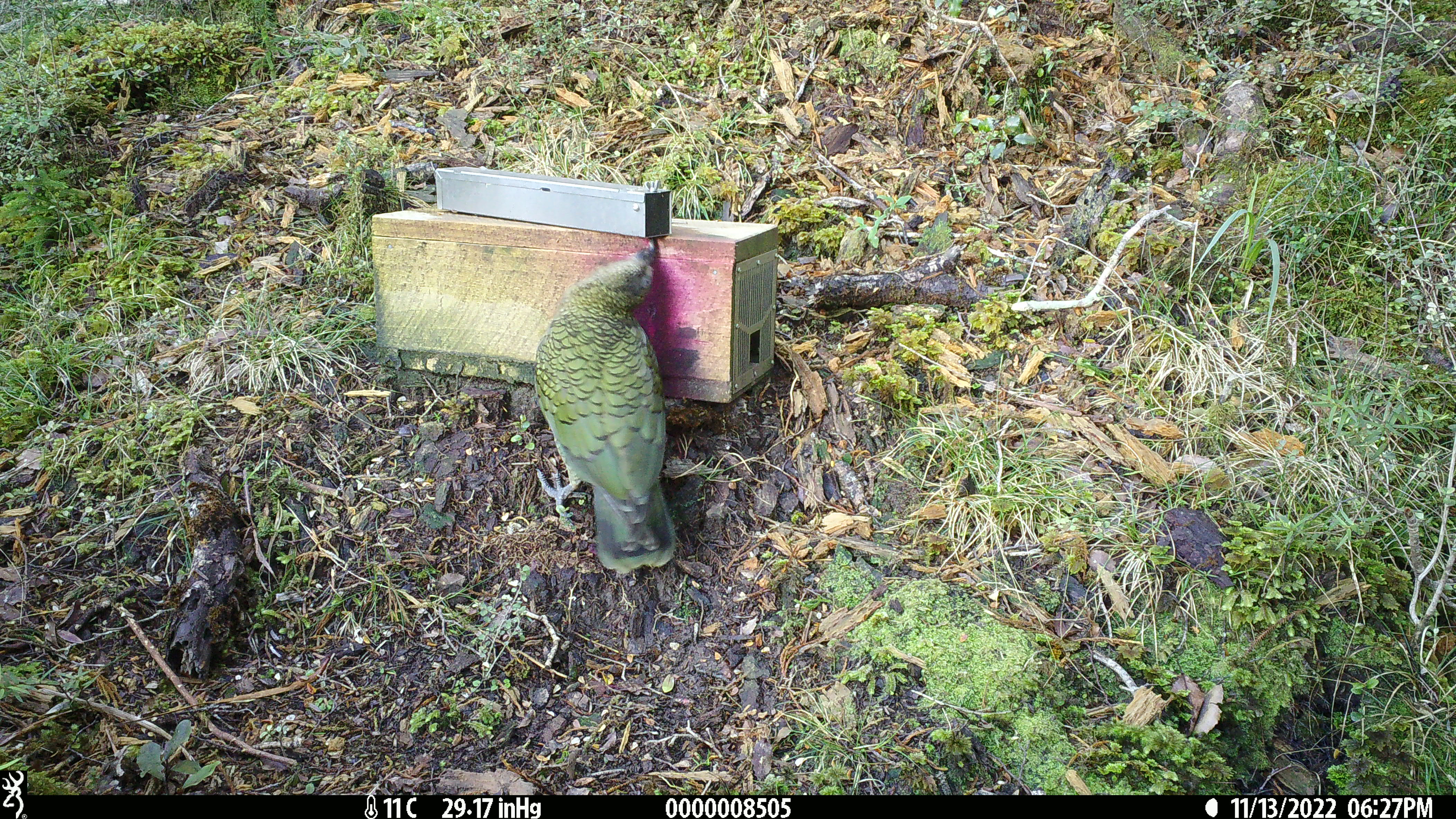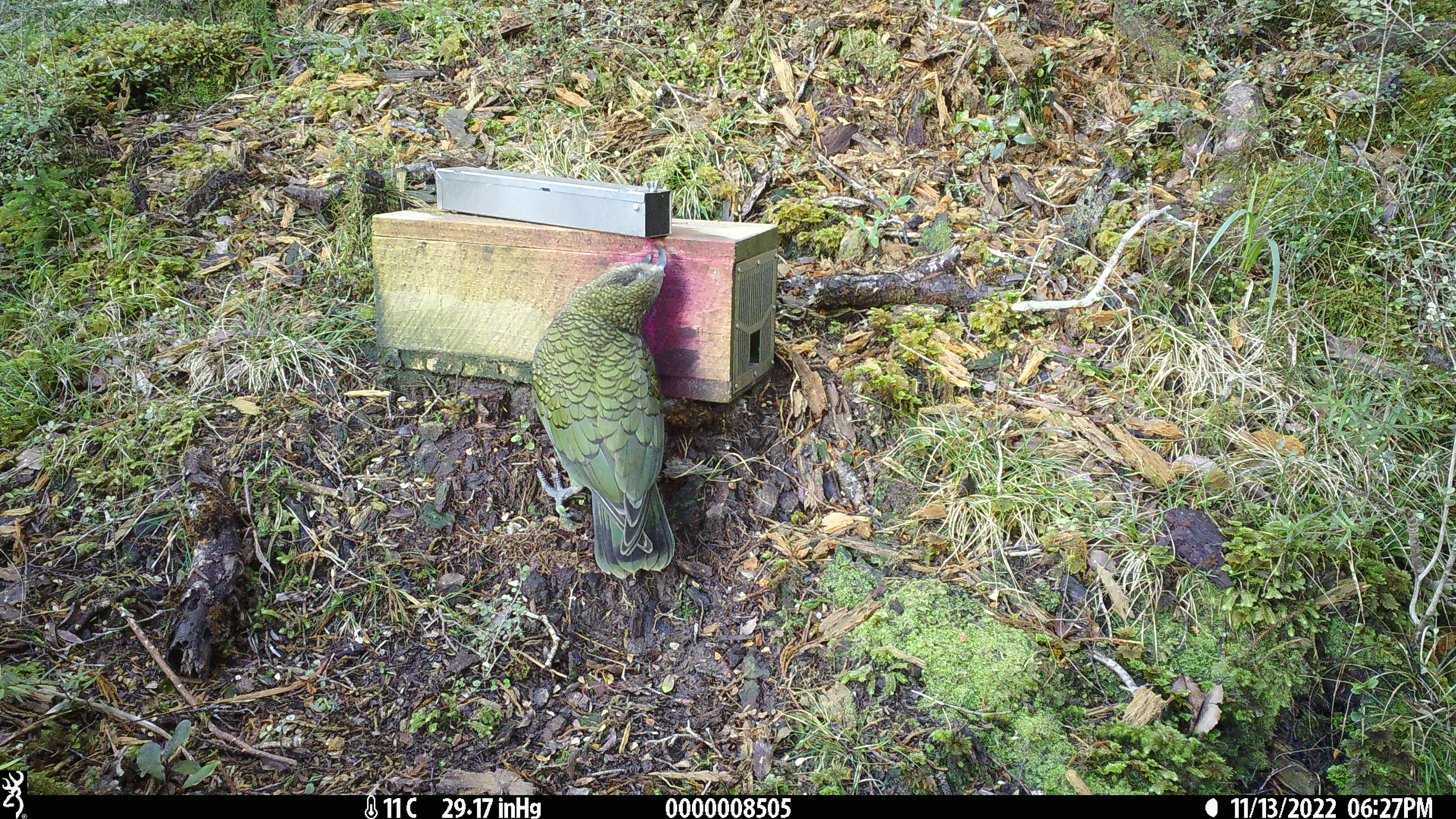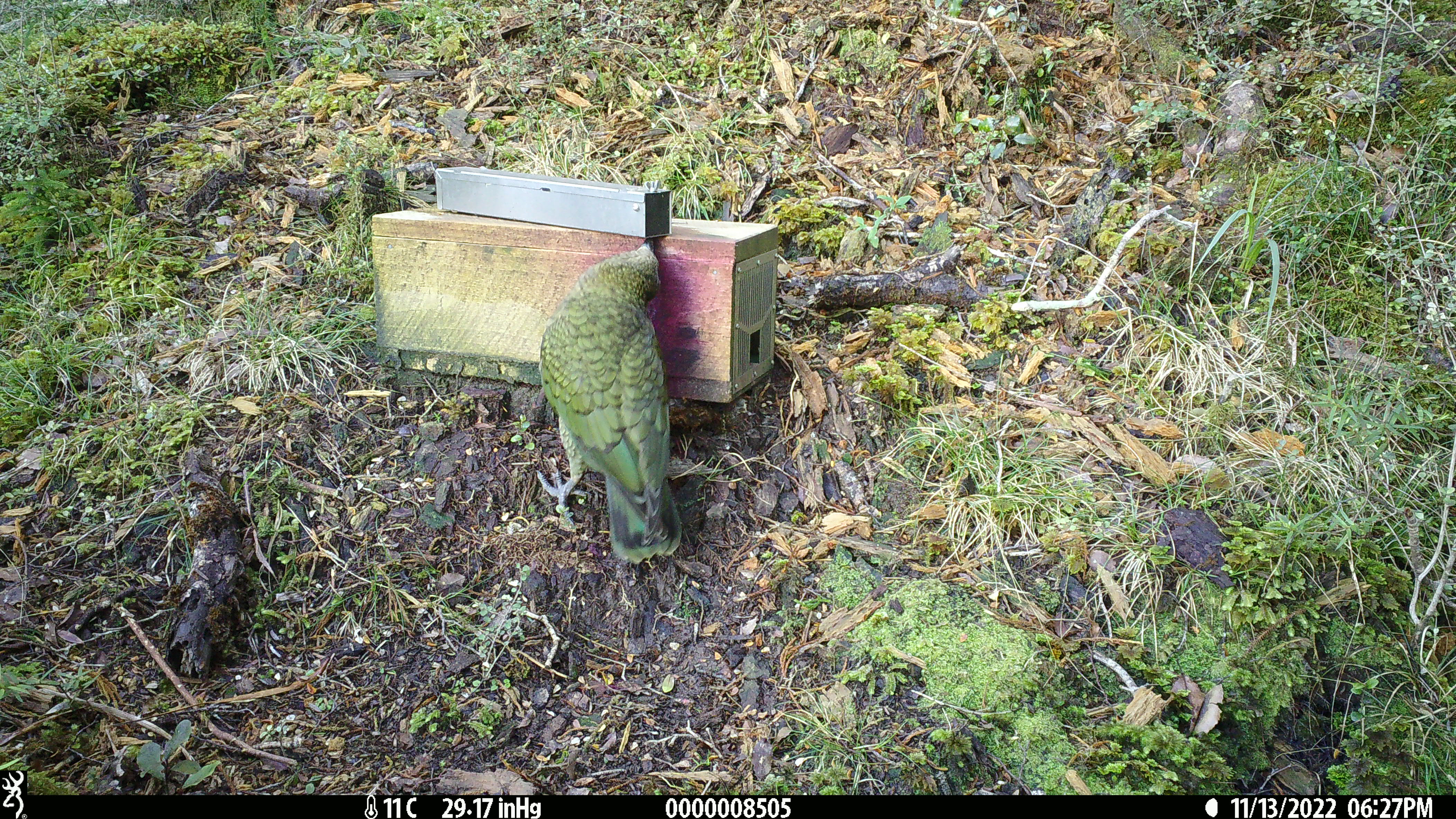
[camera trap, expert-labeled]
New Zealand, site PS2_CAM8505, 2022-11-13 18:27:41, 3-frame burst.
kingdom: Animalia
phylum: Chordata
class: Aves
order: Psittaciformes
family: Strigopidae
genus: Nestor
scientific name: Nestor notabilis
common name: kea